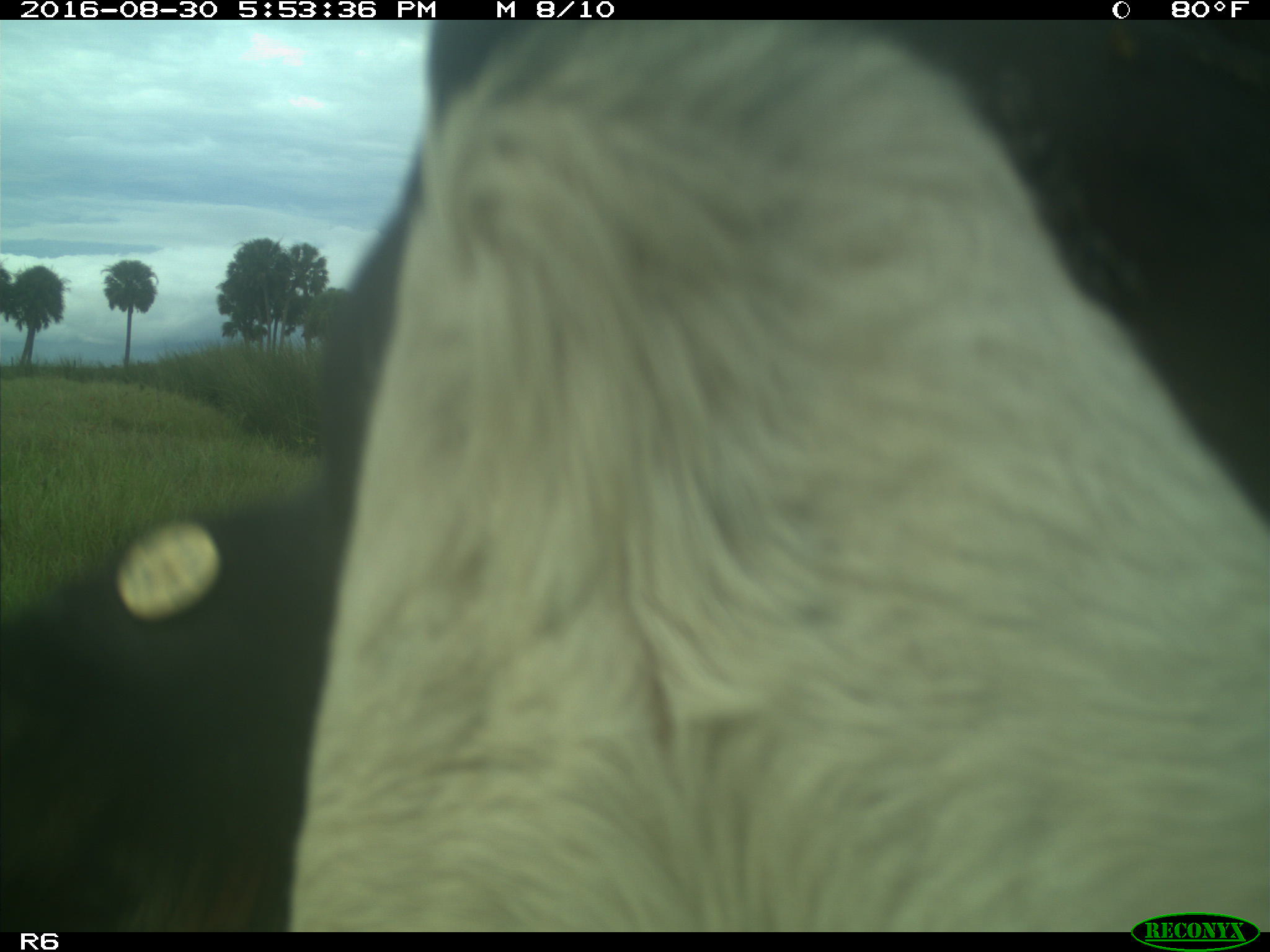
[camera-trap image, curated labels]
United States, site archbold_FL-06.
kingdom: Animalia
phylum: Chordata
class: Mammalia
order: Artiodactyla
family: Bovidae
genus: Bos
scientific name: Bos taurus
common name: domestic cow